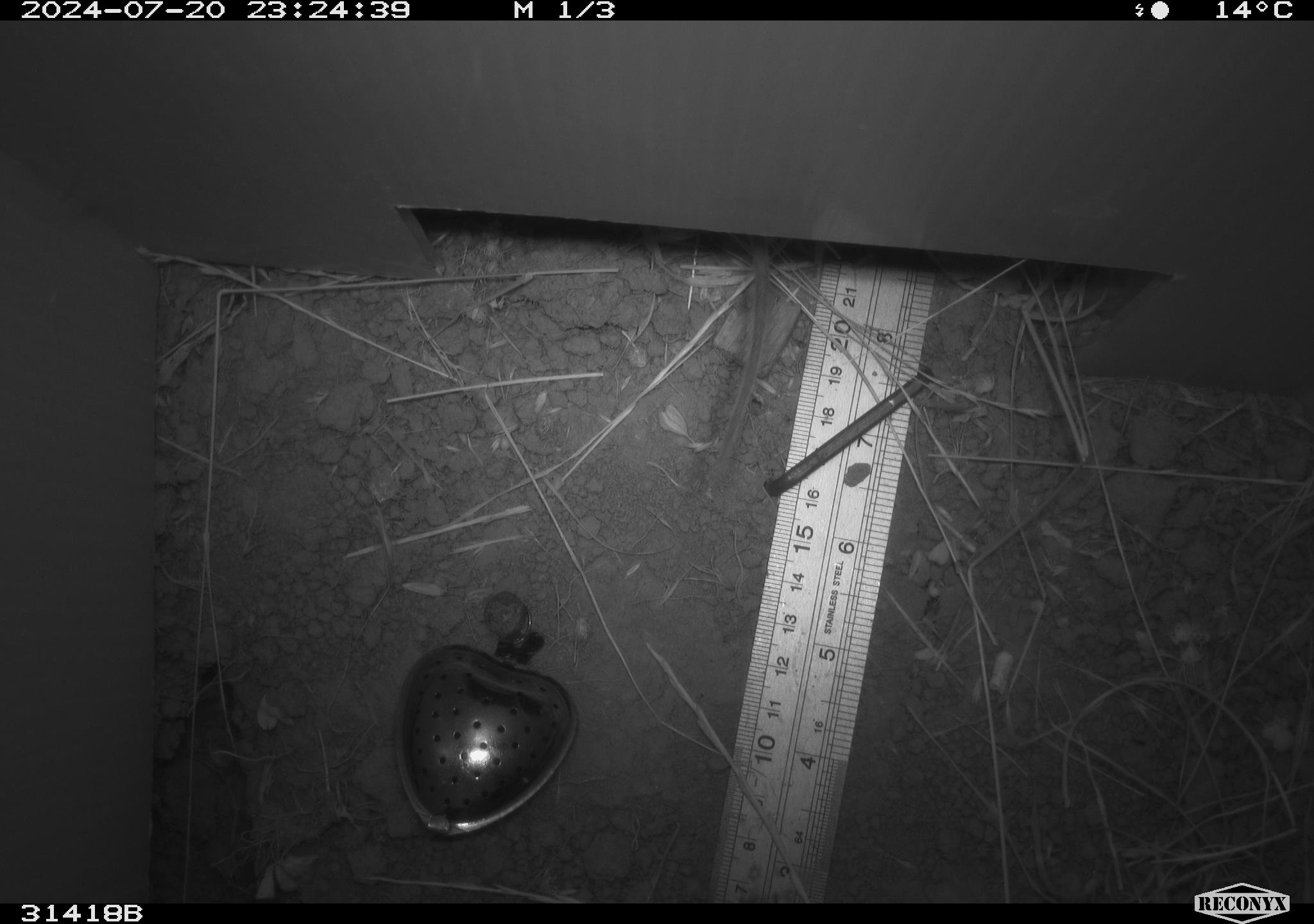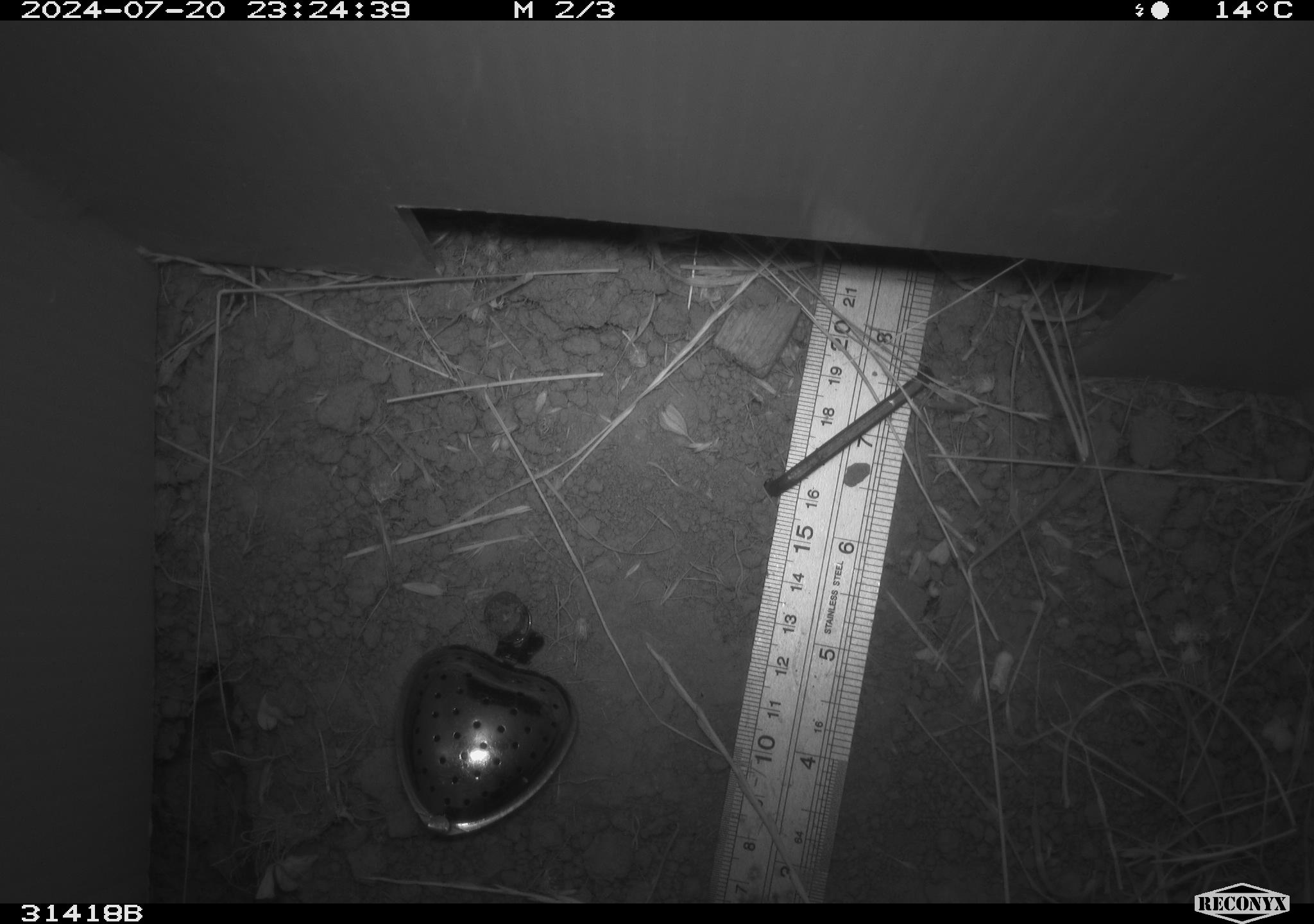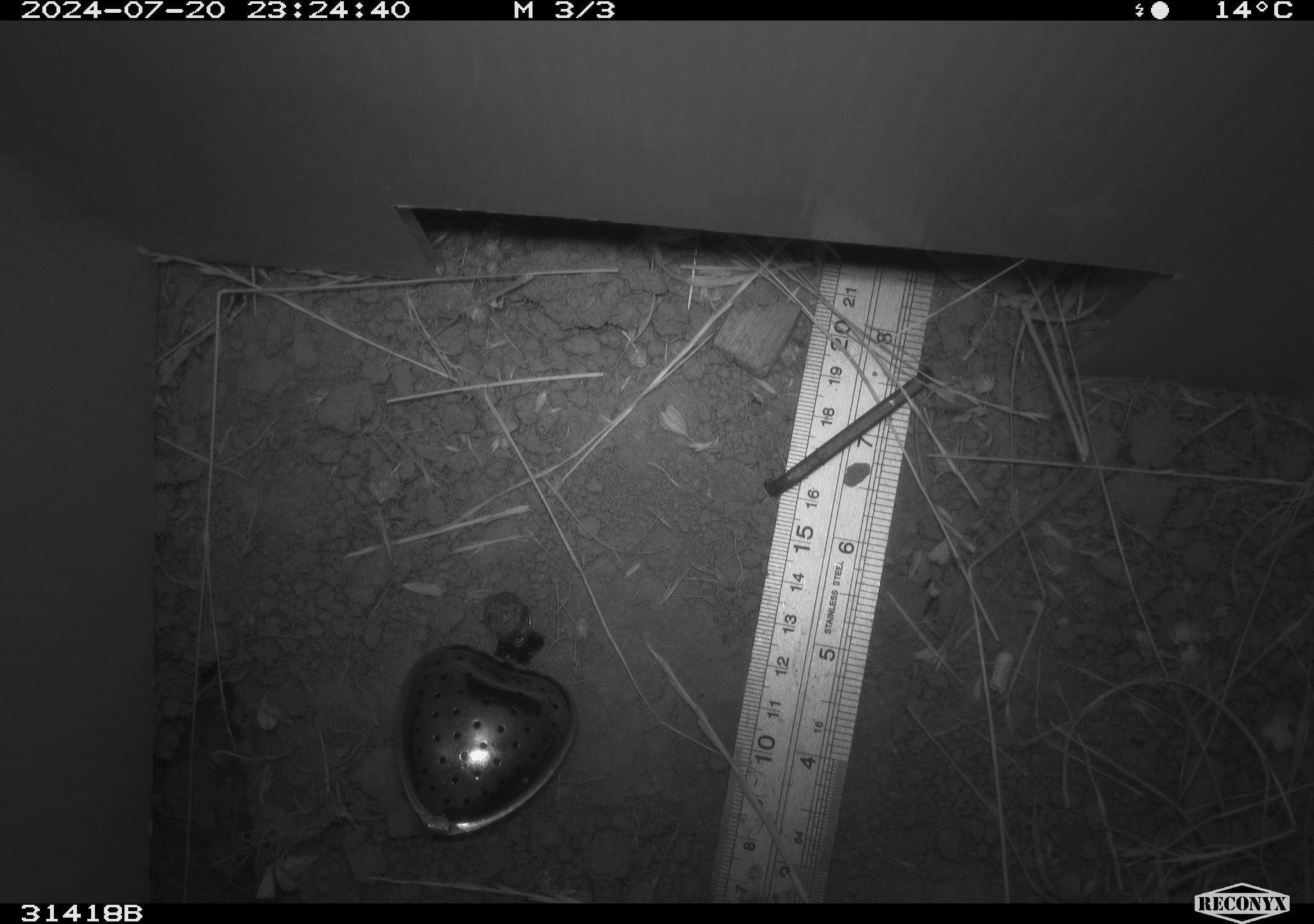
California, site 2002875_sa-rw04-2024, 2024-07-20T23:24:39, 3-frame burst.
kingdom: Animalia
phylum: Chordata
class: Mammalia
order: Rodentia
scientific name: Rodentia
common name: rodent